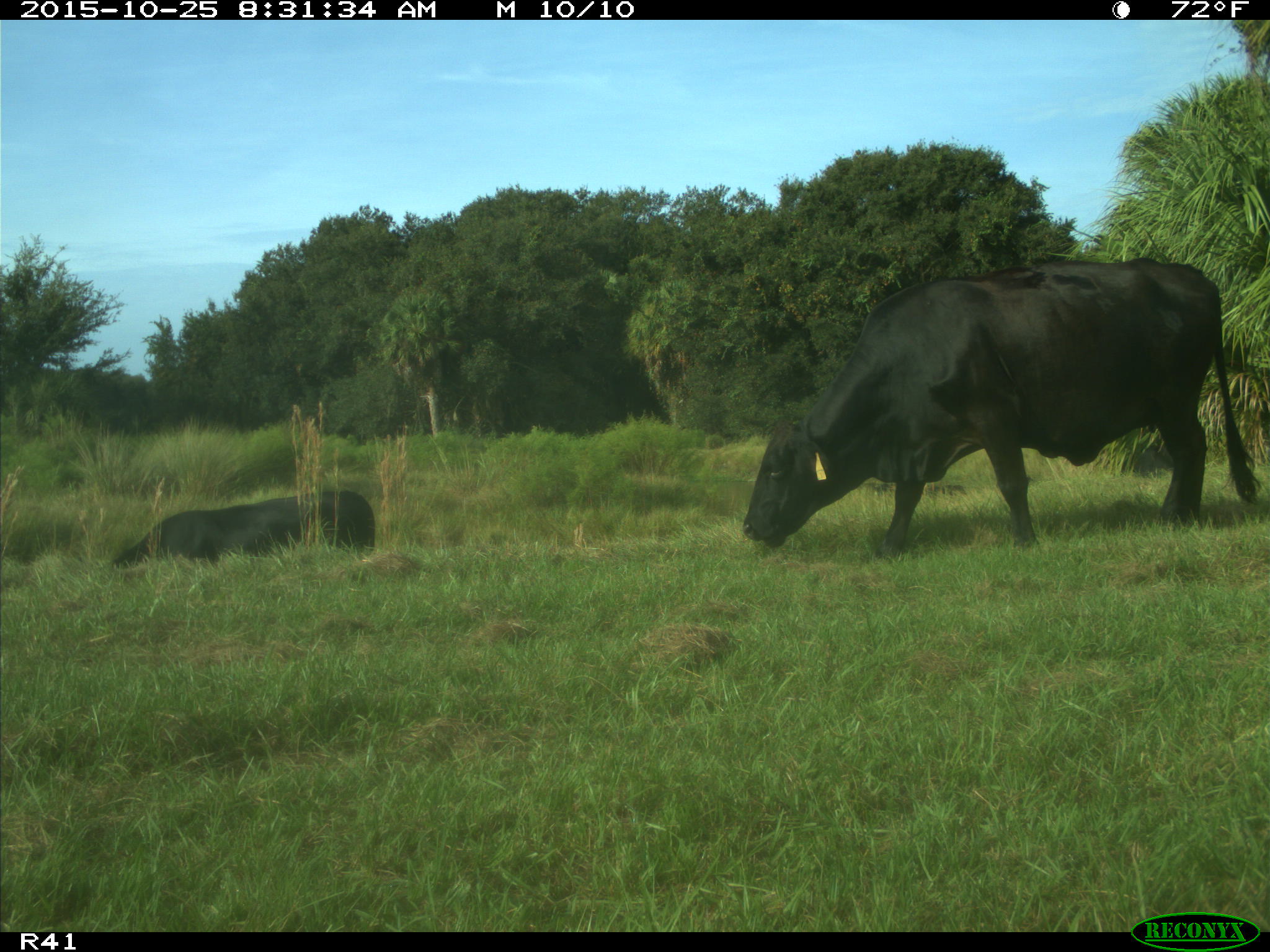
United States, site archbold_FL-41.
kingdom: Animalia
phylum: Chordata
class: Mammalia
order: Artiodactyla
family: Bovidae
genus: Bos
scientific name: Bos taurus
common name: domestic cow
Bos taurus (domestic cow).